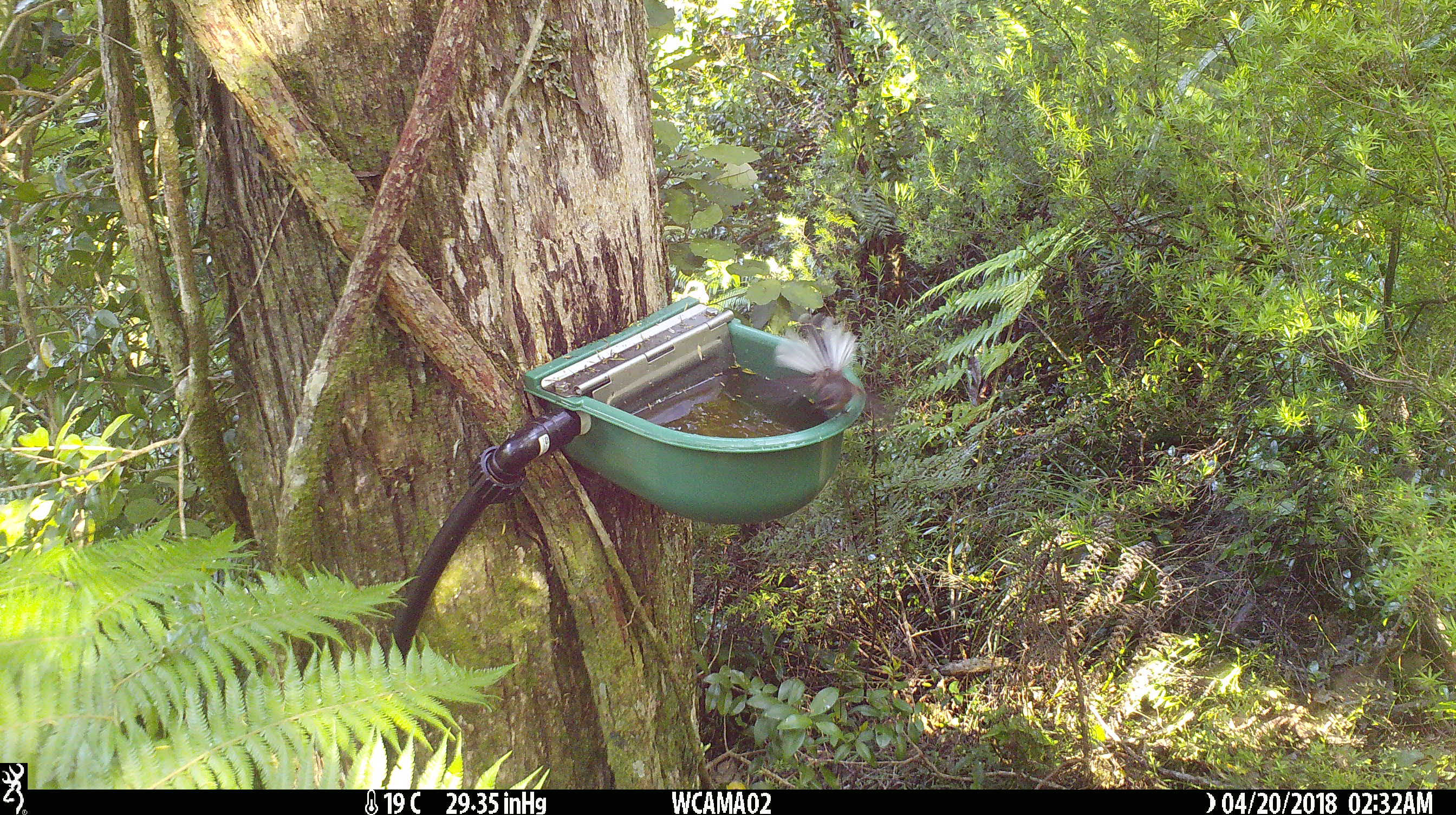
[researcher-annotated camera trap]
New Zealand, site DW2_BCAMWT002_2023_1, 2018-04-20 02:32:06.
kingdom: Animalia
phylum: Chordata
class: Aves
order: Passeriformes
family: Rhipiduridae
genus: Rhipidura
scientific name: Rhipidura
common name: fantails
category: fantail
Fantail (fantails) (Rhipidura).